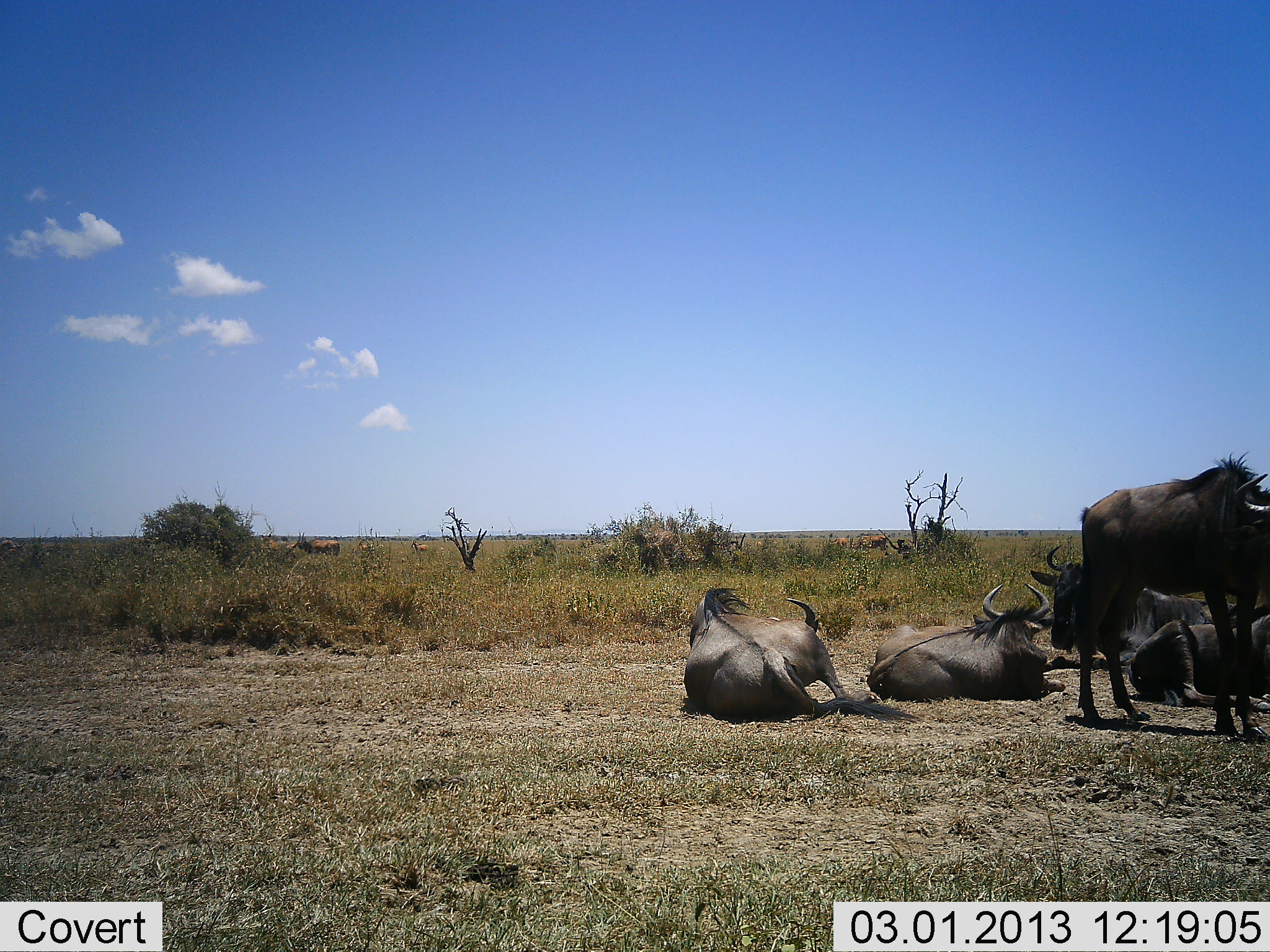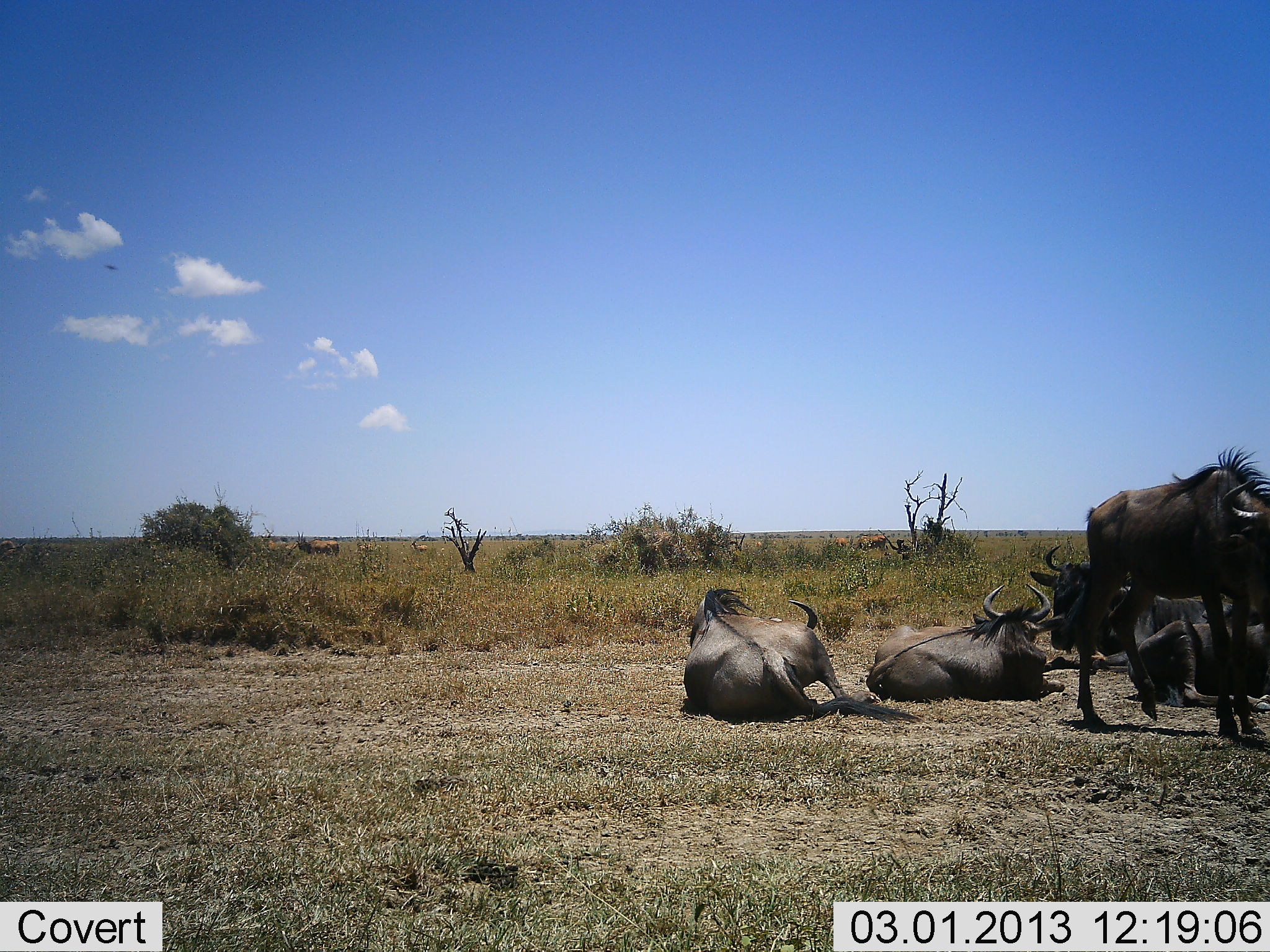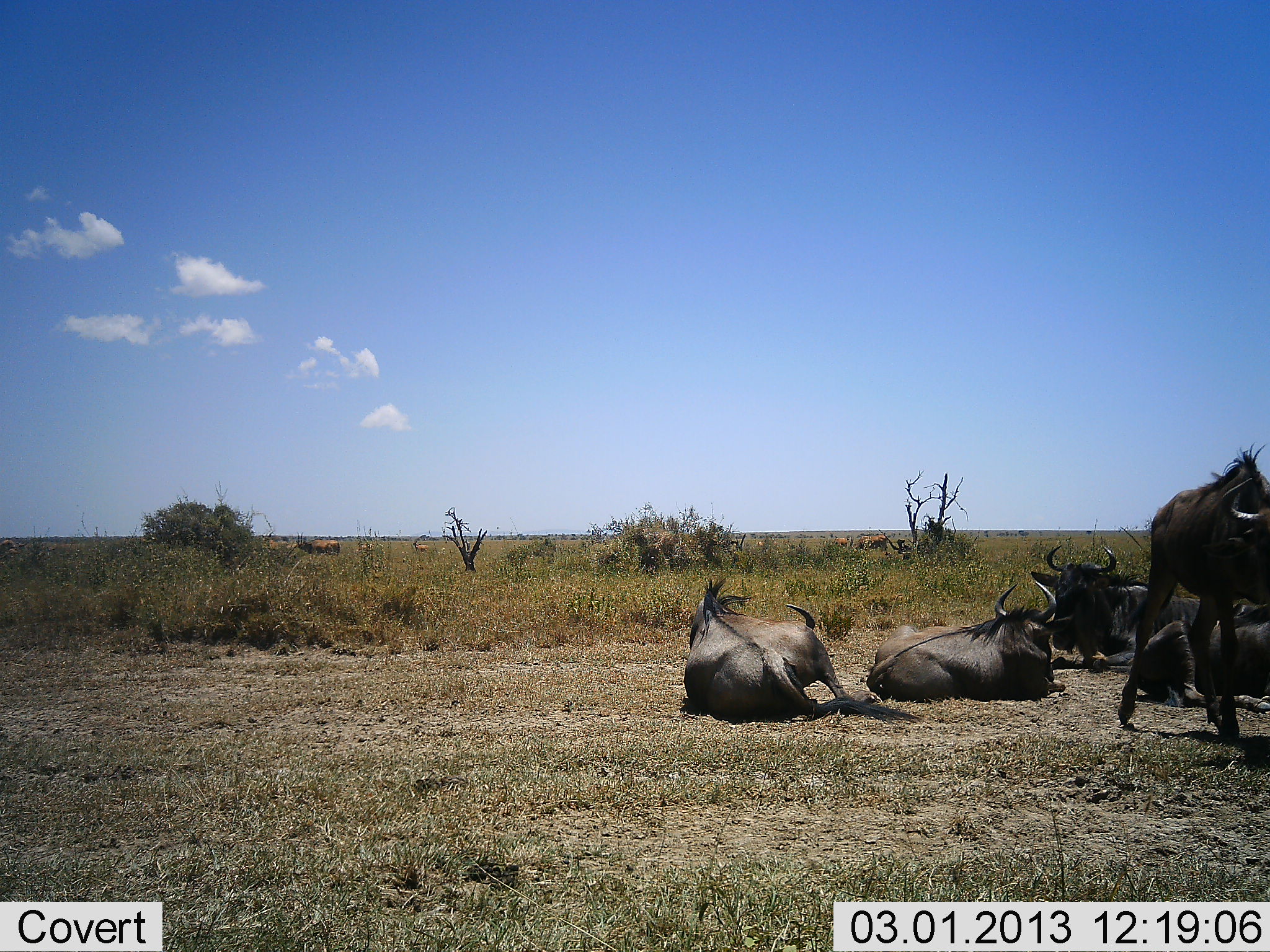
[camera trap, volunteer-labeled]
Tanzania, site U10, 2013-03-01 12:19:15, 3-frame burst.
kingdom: Animalia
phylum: Chordata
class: Mammalia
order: Artiodactyla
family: Bovidae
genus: Connochaetes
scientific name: Connochaetes taurinus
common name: blue wildebeest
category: wildebeest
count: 5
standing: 53%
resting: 100%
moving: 24%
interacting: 0%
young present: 6%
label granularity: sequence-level